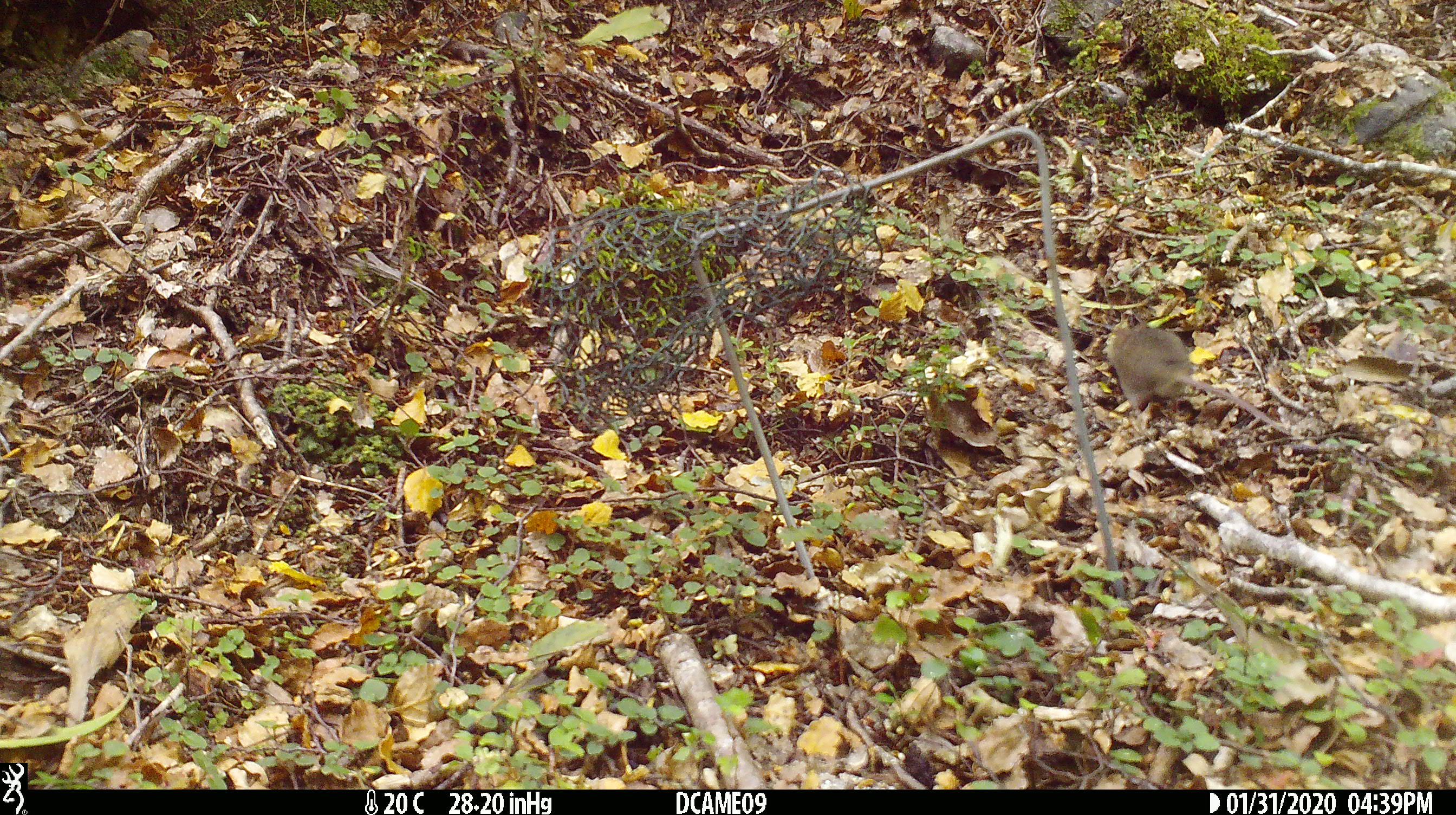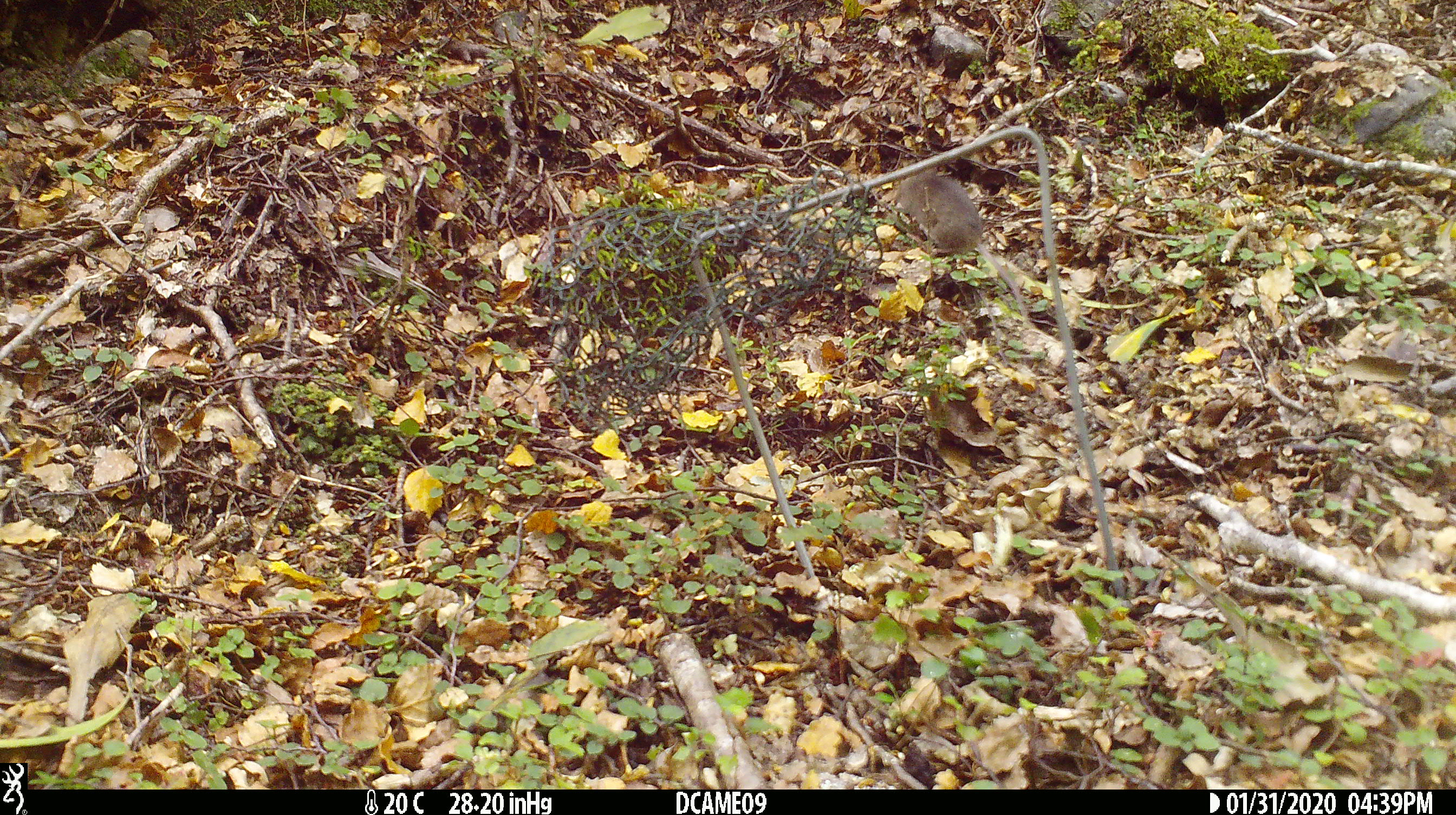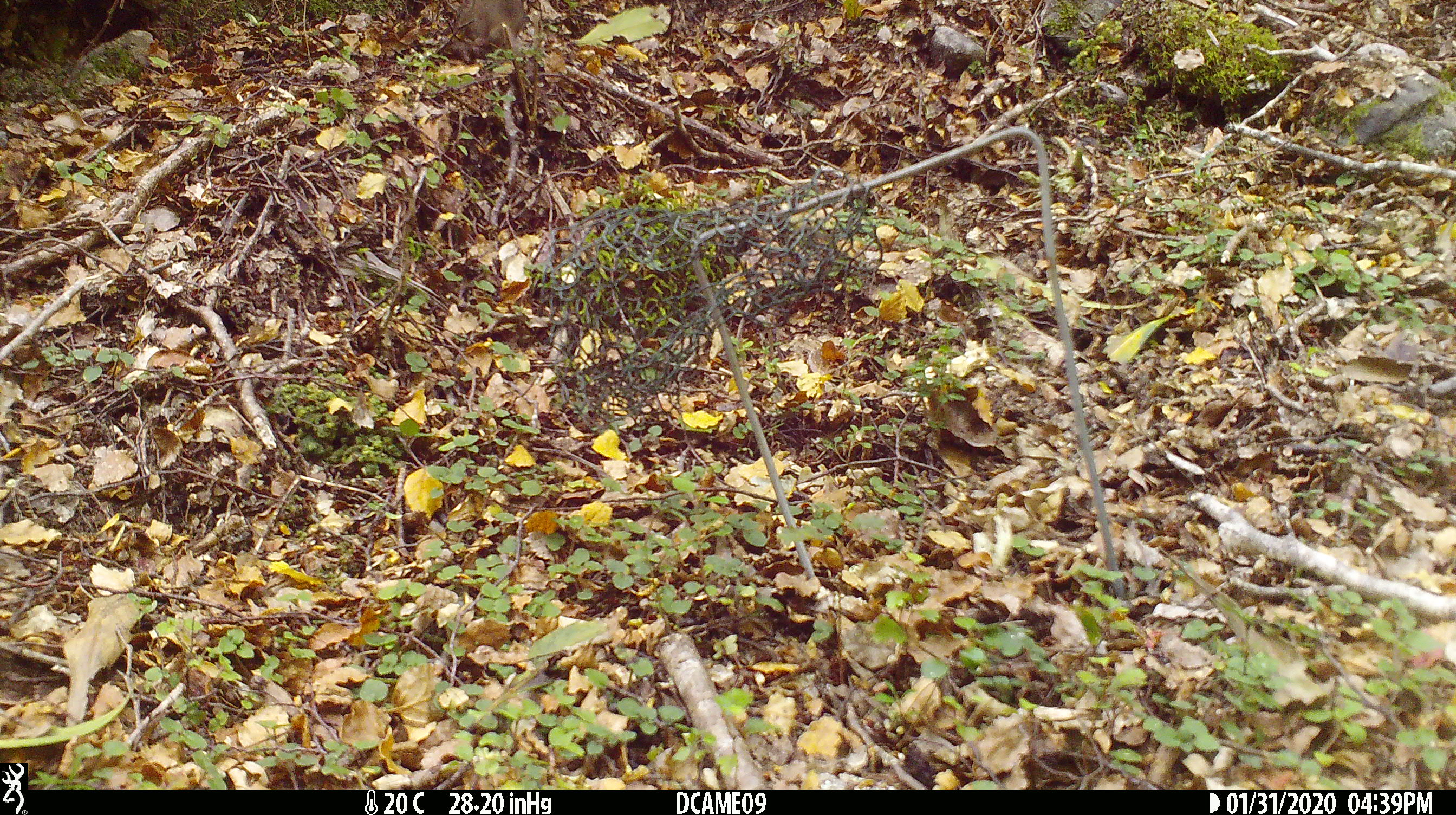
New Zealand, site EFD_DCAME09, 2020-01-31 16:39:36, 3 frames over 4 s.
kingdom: Animalia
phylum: Chordata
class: Mammalia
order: Rodentia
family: Muridae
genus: Mus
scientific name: Mus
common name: mouse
Mouse (Mus).